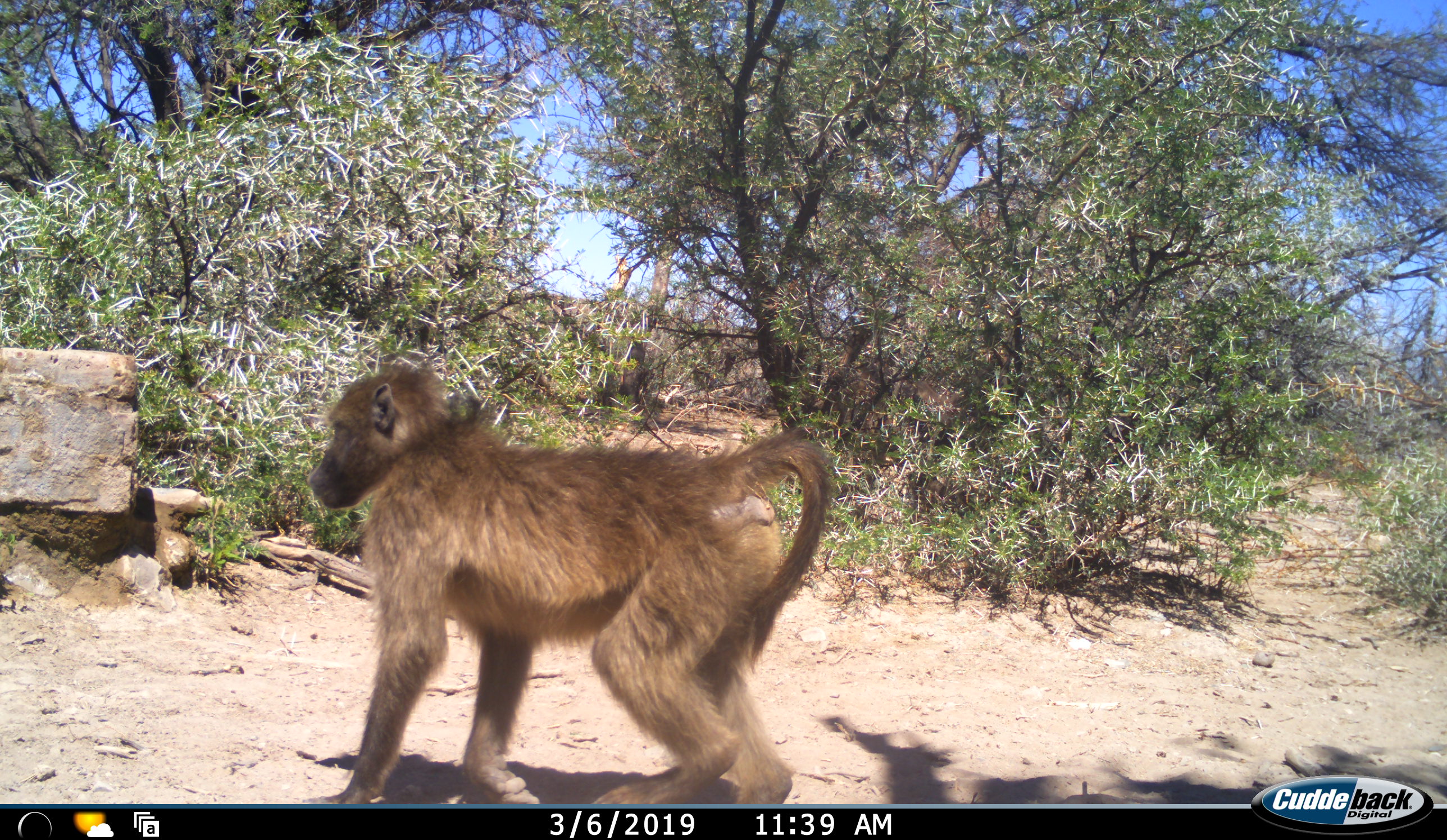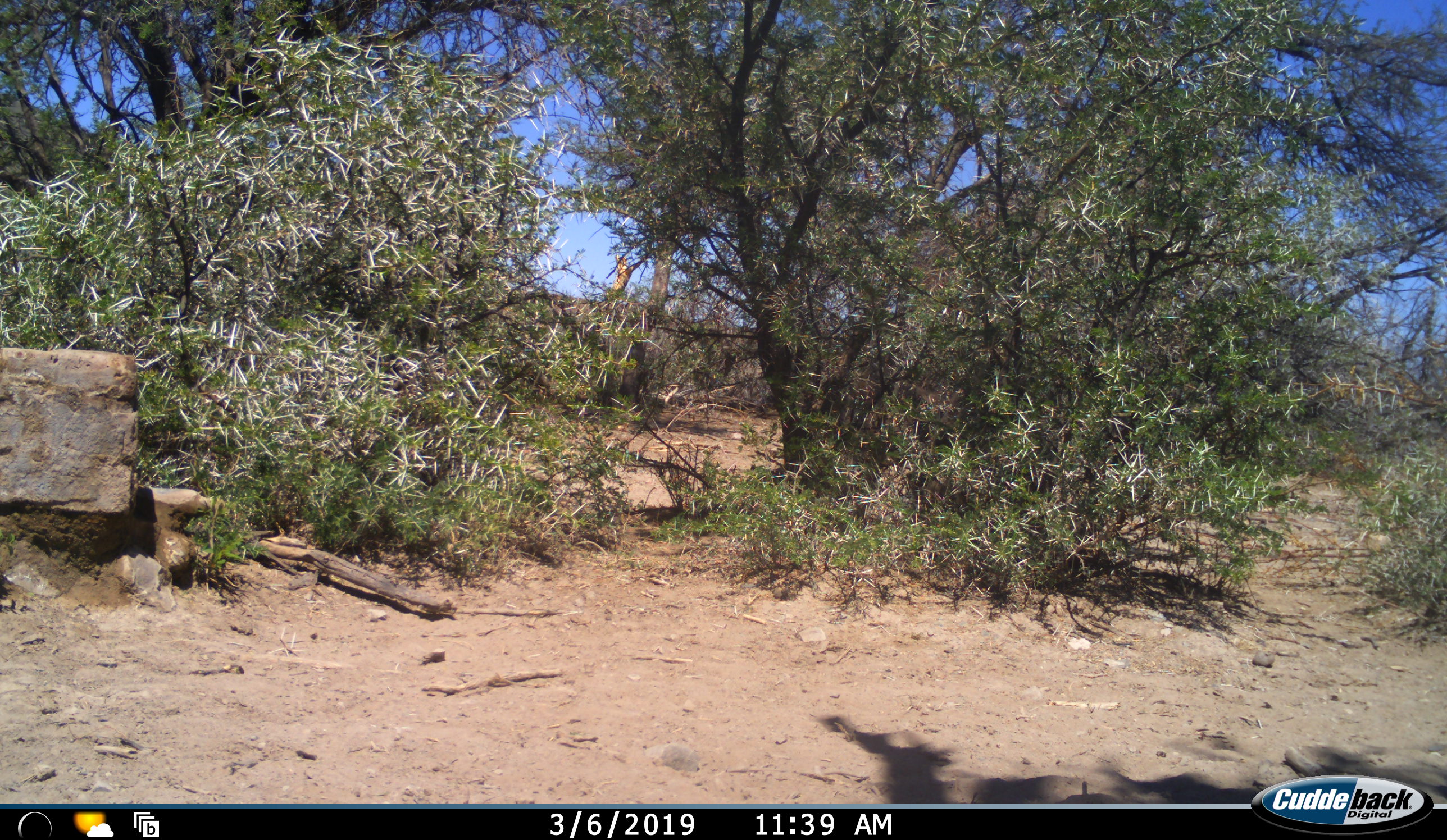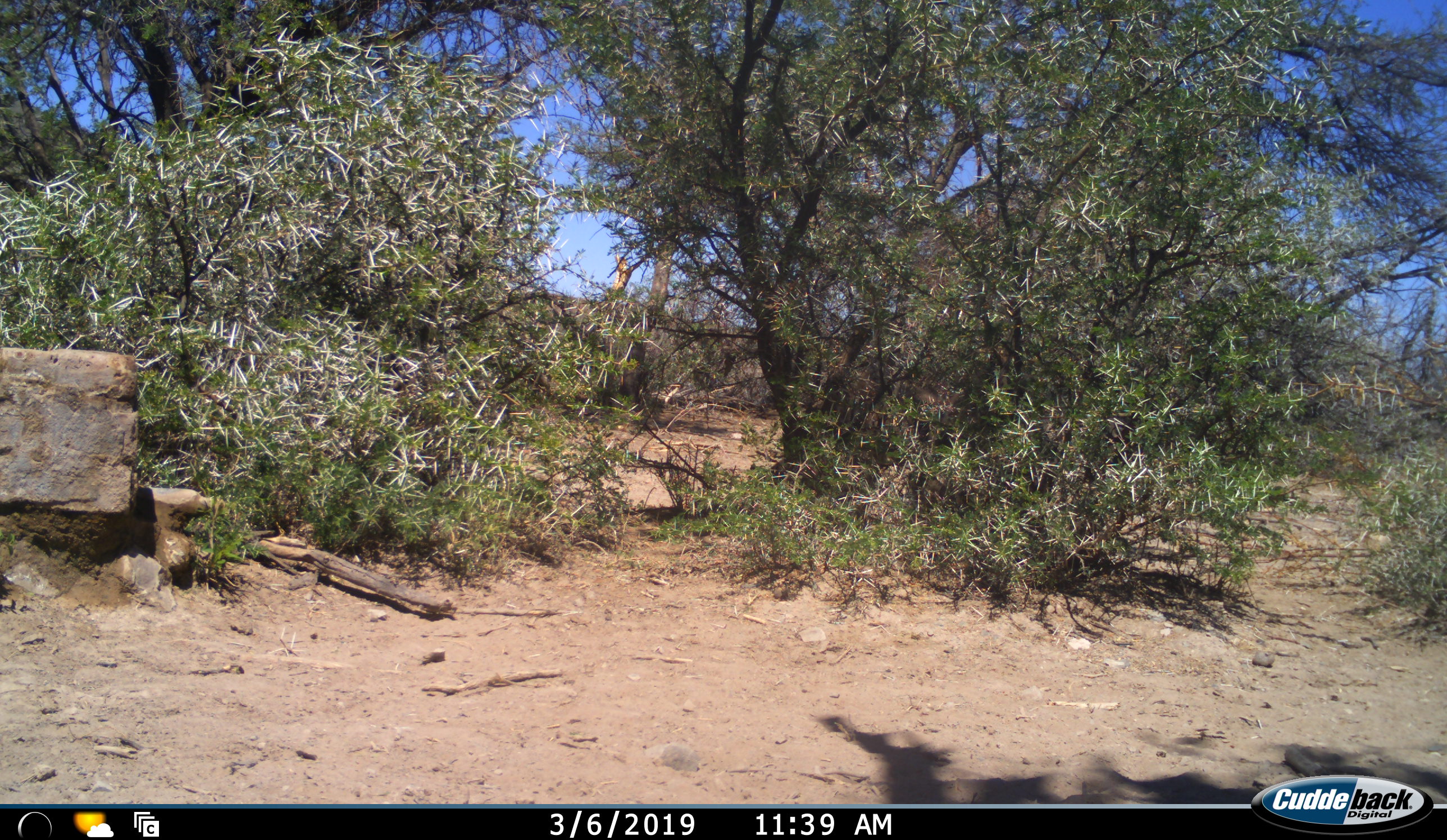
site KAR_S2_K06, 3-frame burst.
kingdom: Animalia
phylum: Chordata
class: Mammalia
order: Primates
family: Cercopithecidae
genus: Papio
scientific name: Papio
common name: baboon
Baboon (Papio), count 1. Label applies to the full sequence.